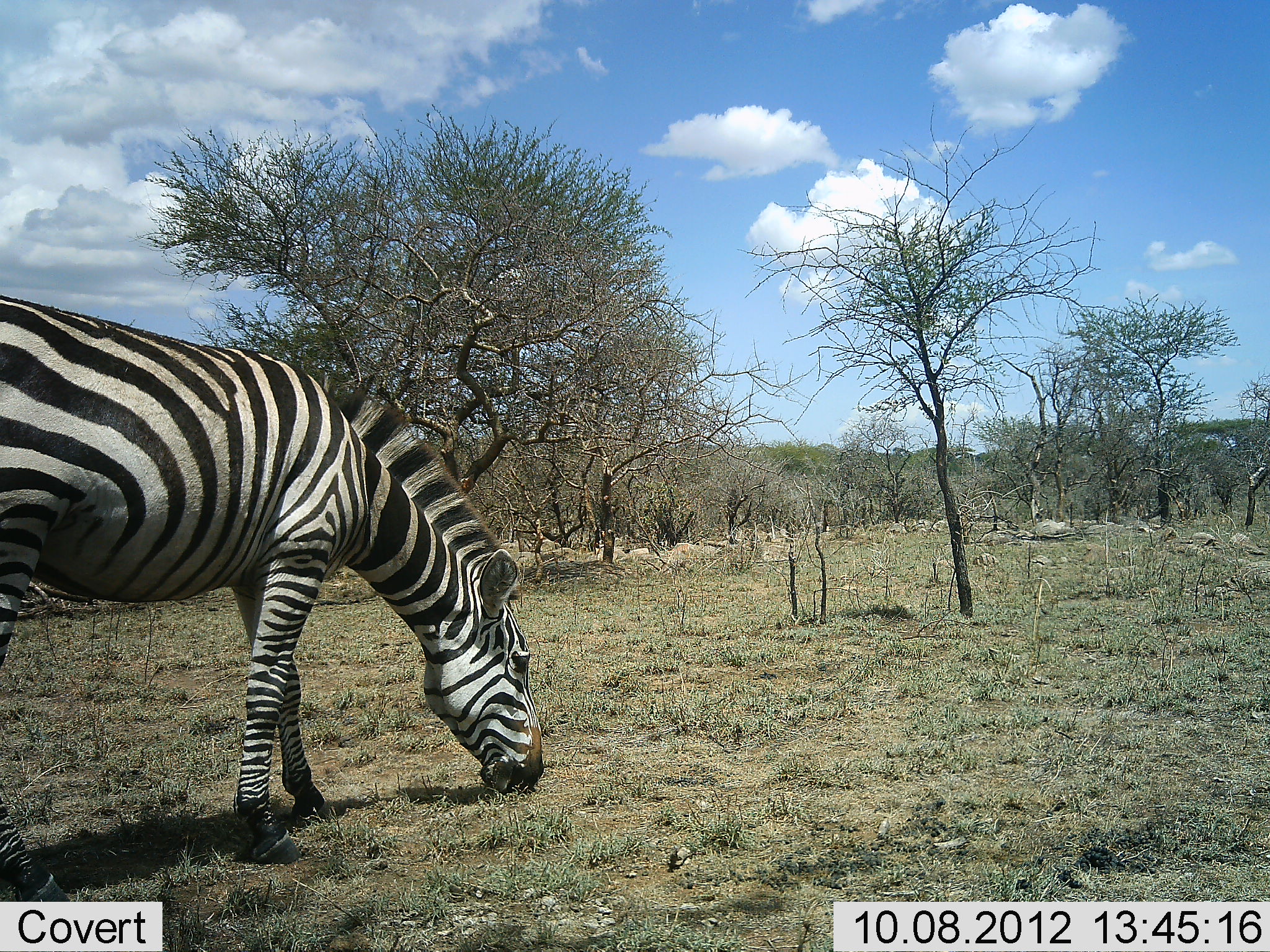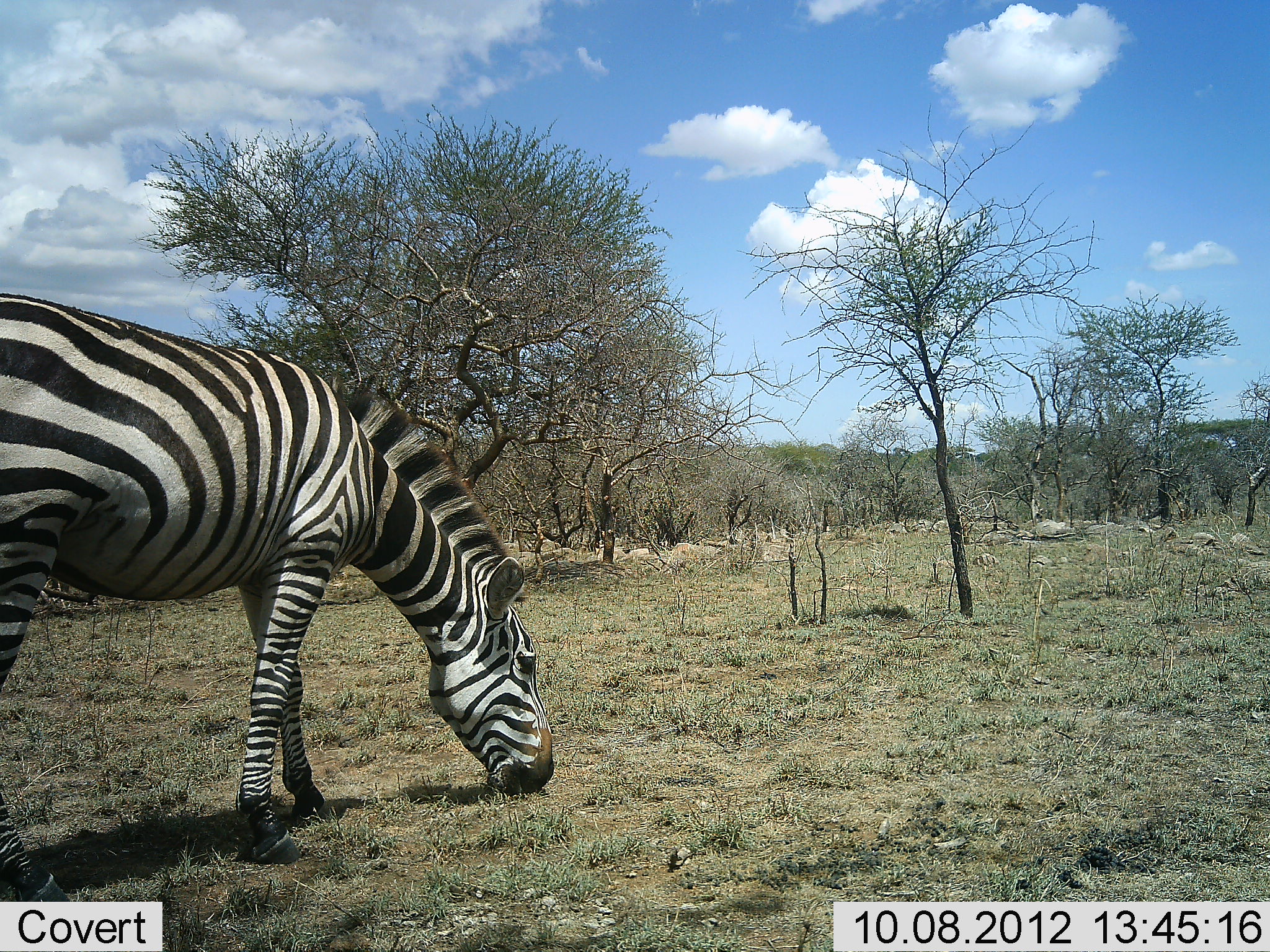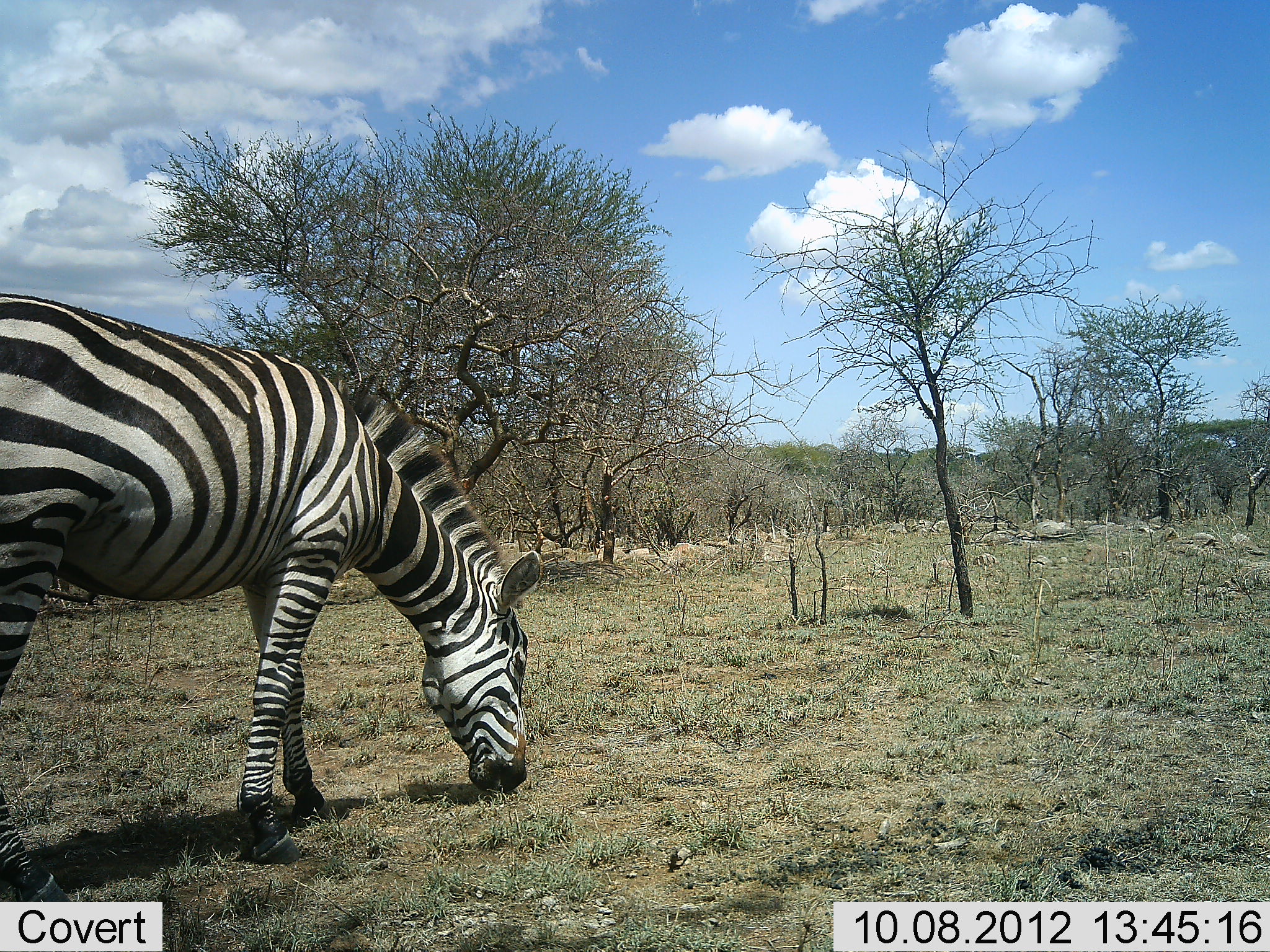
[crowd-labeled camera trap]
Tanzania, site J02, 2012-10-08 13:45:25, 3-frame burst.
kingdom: Animalia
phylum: Chordata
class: Mammalia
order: Perissodactyla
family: Equidae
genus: Equus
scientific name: Equus quagga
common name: plains zebra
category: zebra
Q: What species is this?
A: Zebra (plains zebra) (Equus quagga).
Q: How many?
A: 1.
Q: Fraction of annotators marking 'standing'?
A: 0%.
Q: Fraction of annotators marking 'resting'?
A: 0%.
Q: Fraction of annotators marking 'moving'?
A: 0%.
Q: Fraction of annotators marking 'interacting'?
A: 0%.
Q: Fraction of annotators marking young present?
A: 0%.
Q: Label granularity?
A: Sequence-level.